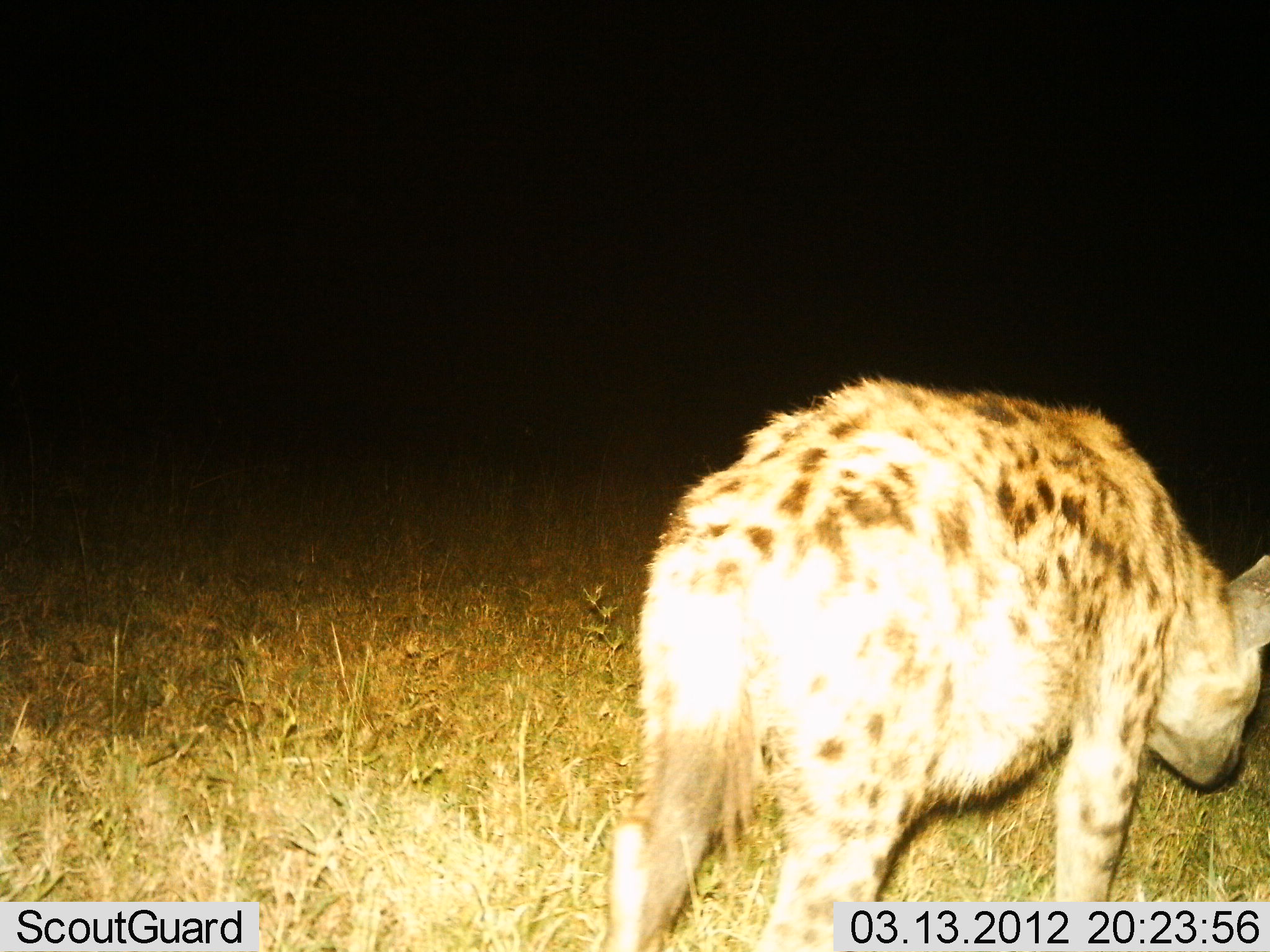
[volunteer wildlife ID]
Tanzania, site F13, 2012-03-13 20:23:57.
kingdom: Animalia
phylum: Chordata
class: Mammalia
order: Carnivora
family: Hyaenidae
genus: Crocuta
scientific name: Crocuta crocuta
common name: spotted hyena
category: hyenaspotted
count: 1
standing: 31%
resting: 0%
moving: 69%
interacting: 0%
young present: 0%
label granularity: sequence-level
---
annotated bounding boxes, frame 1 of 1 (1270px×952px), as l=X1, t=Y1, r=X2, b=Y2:
animal: l=588, t=375, r=1270, b=952